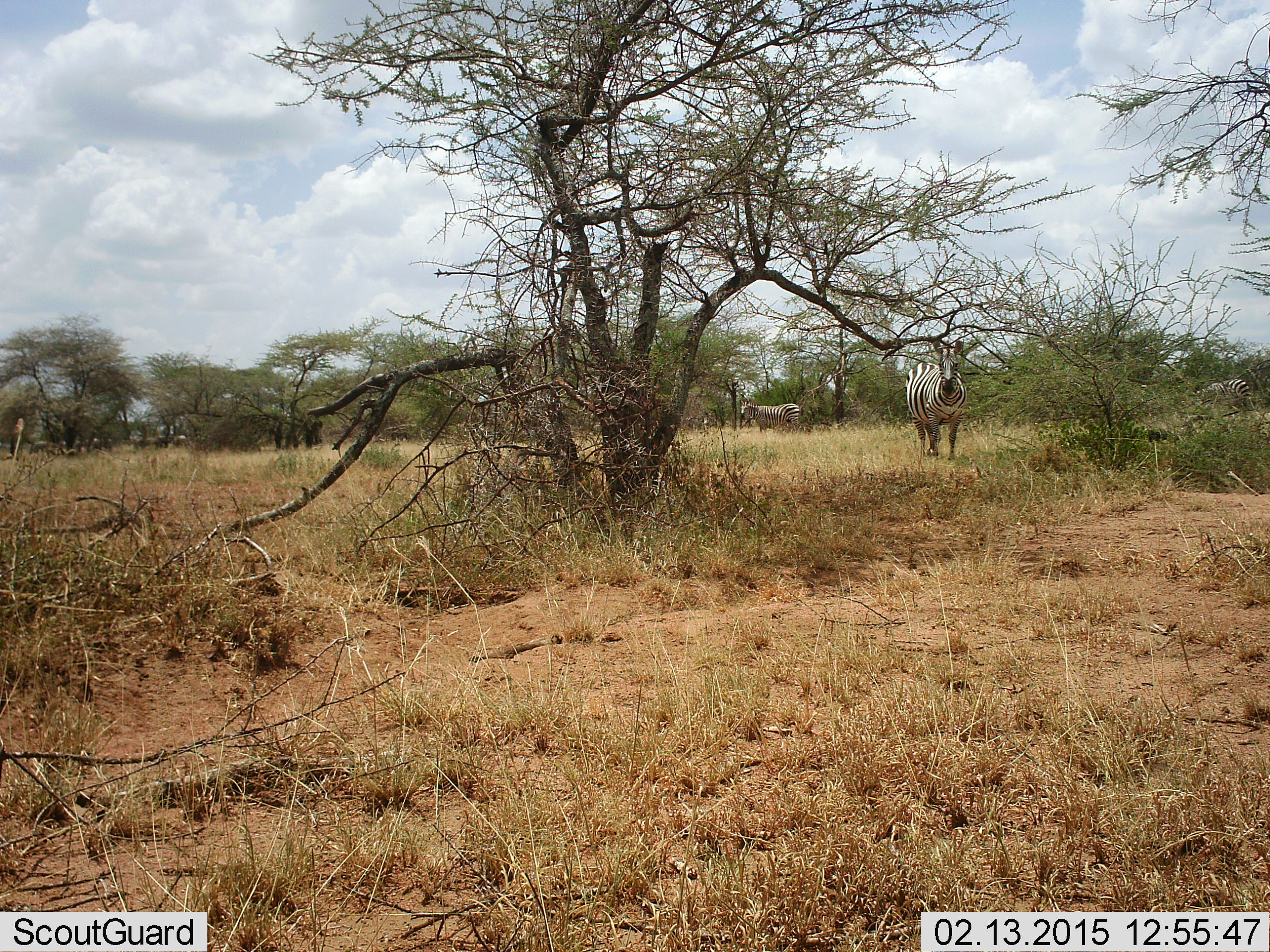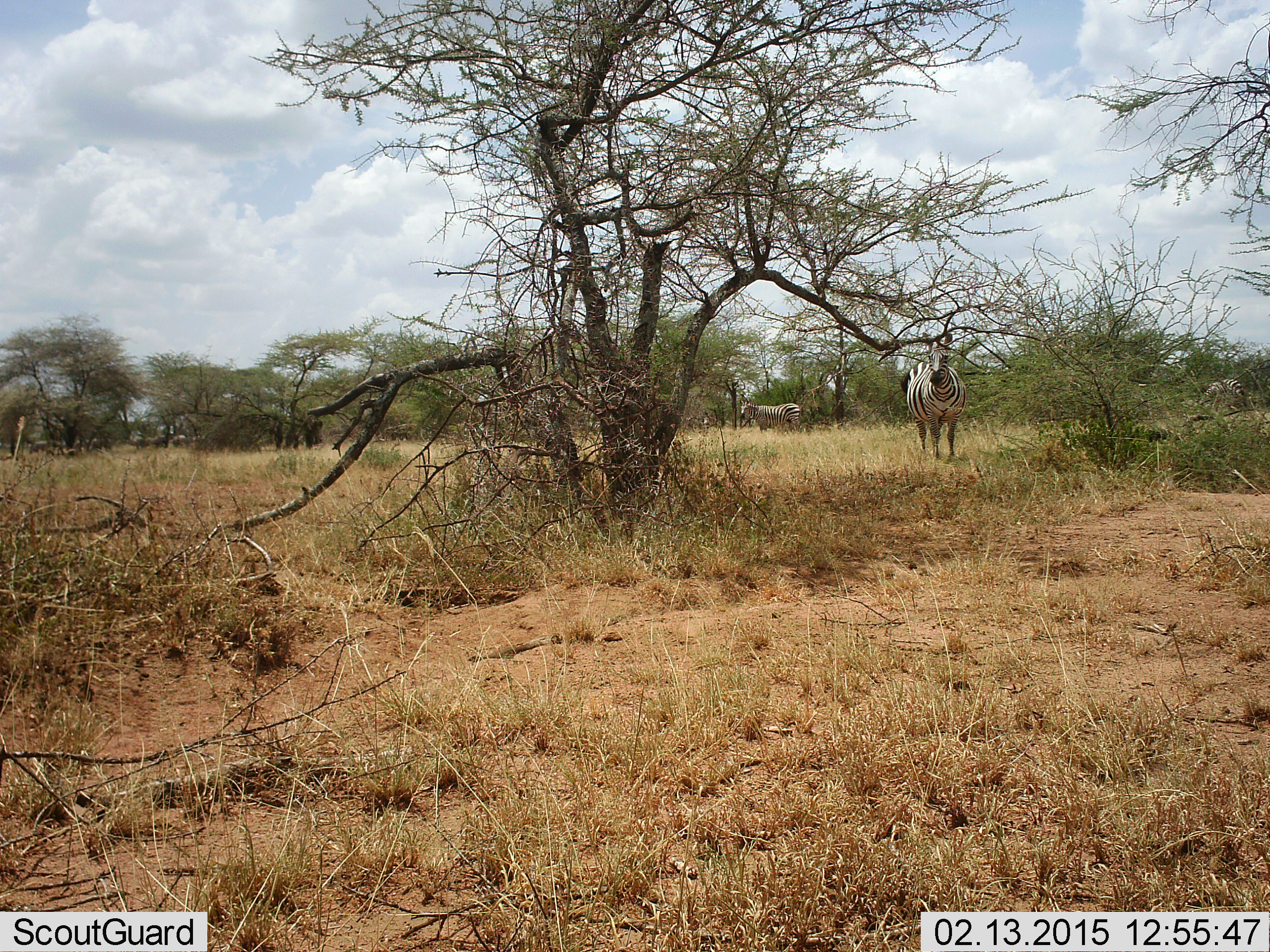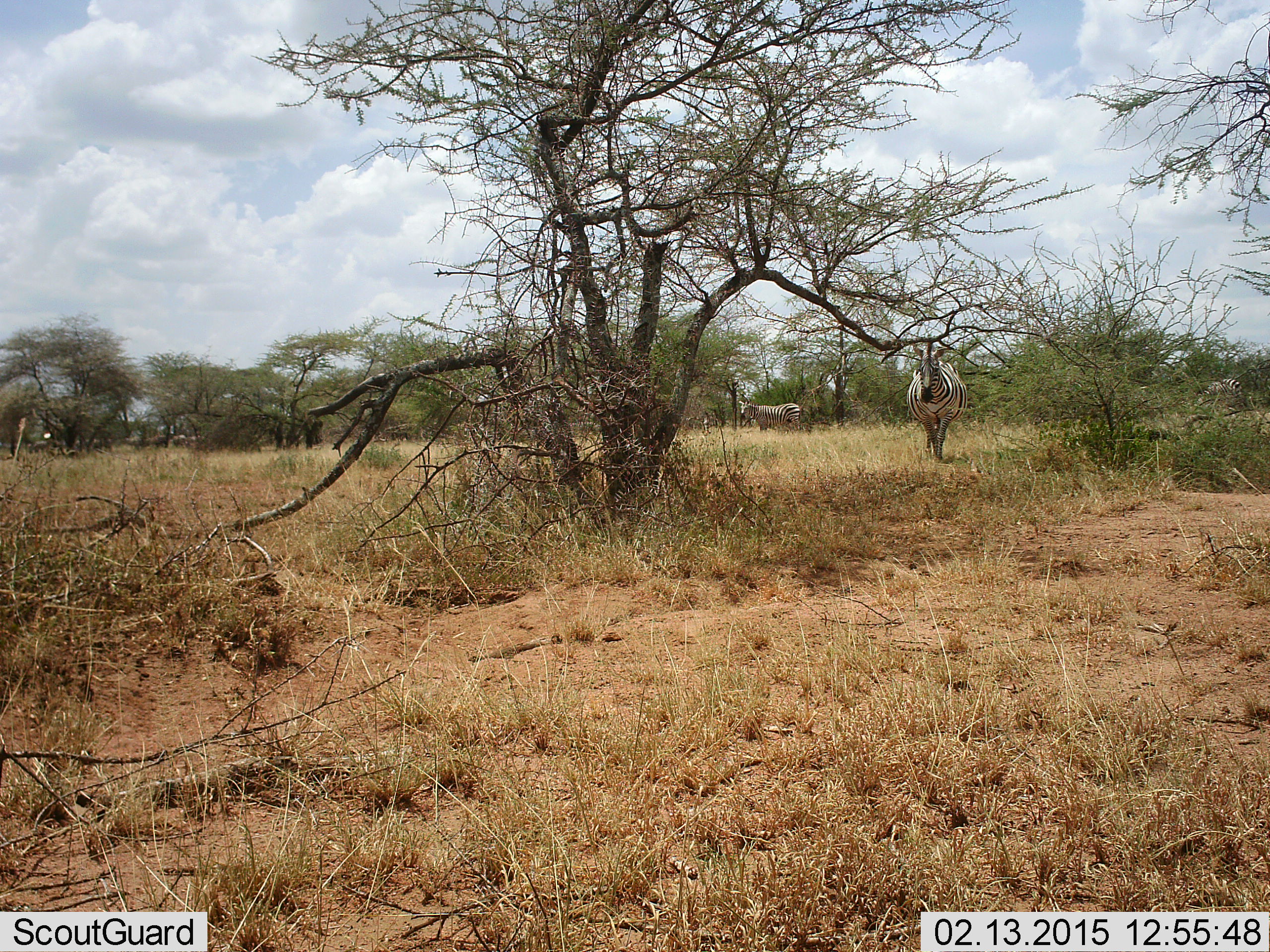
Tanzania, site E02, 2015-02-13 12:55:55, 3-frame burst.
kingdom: Animalia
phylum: Chordata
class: Mammalia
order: Perissodactyla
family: Equidae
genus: Equus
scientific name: Equus quagga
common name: plains zebra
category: zebra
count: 2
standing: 100%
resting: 0%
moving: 18%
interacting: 0%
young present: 0%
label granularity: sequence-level